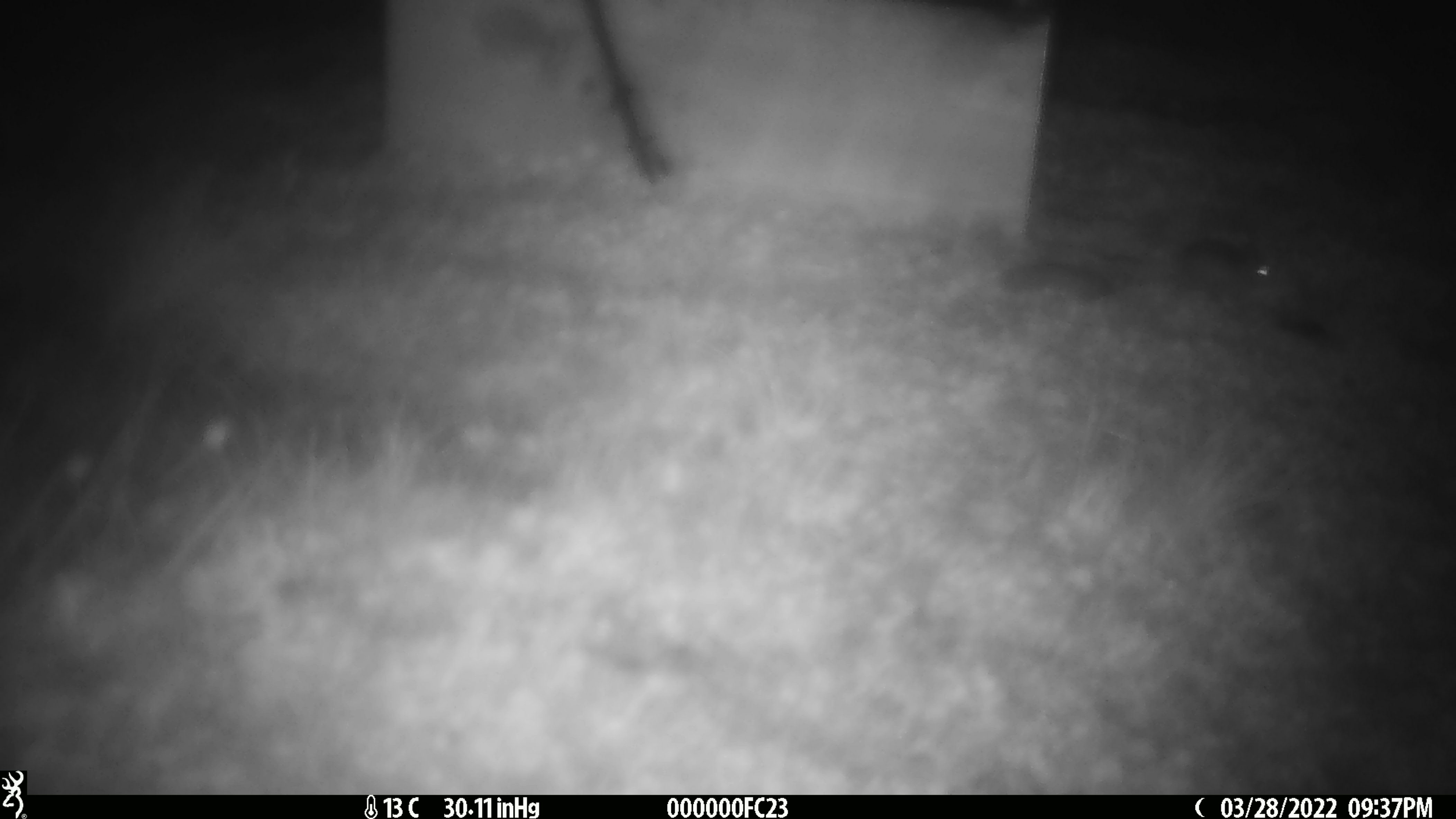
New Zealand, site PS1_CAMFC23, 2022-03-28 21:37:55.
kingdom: Animalia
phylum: Chordata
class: Mammalia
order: Rodentia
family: Muridae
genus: Mus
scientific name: Mus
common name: mouse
Mouse (Mus).